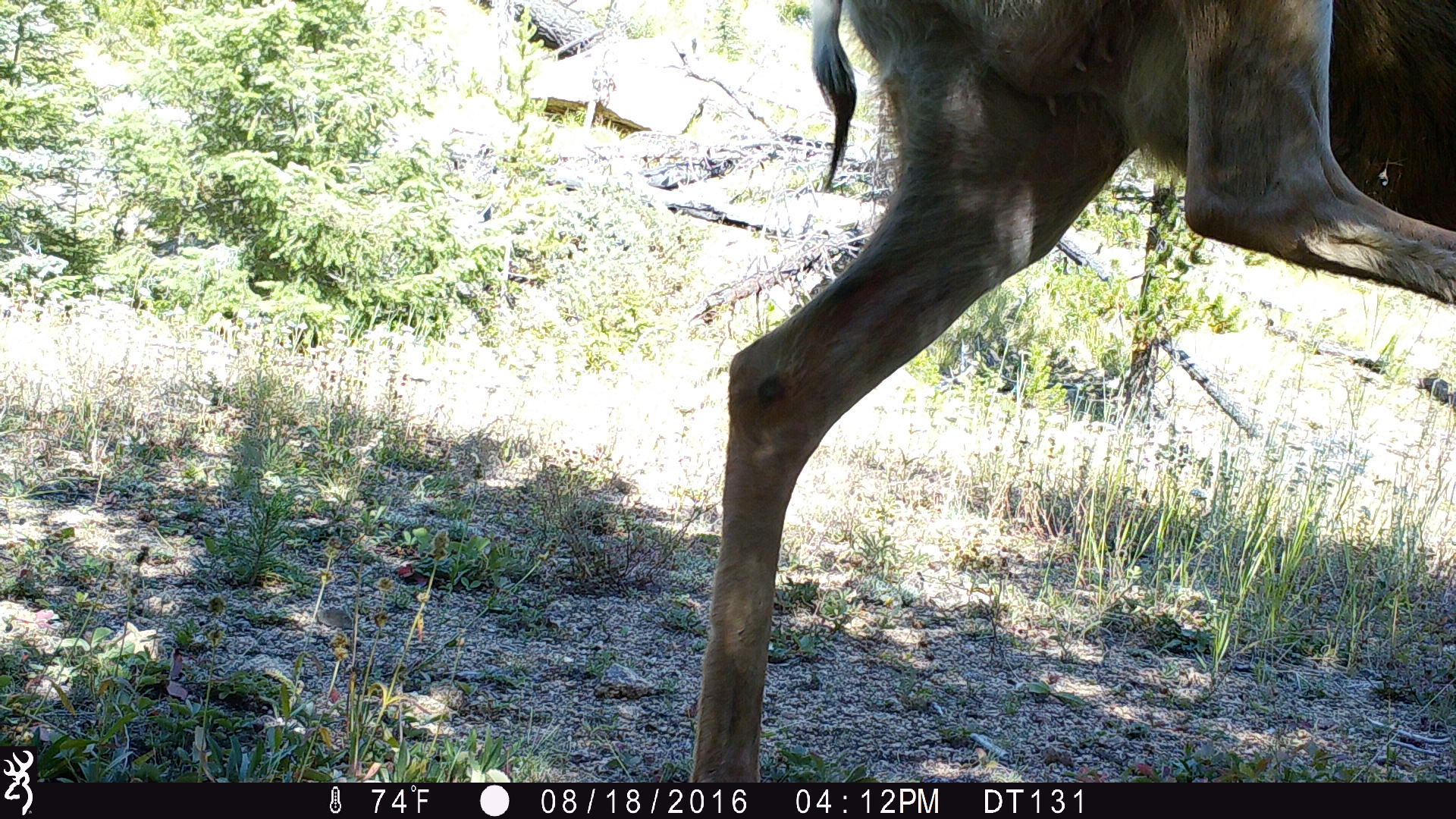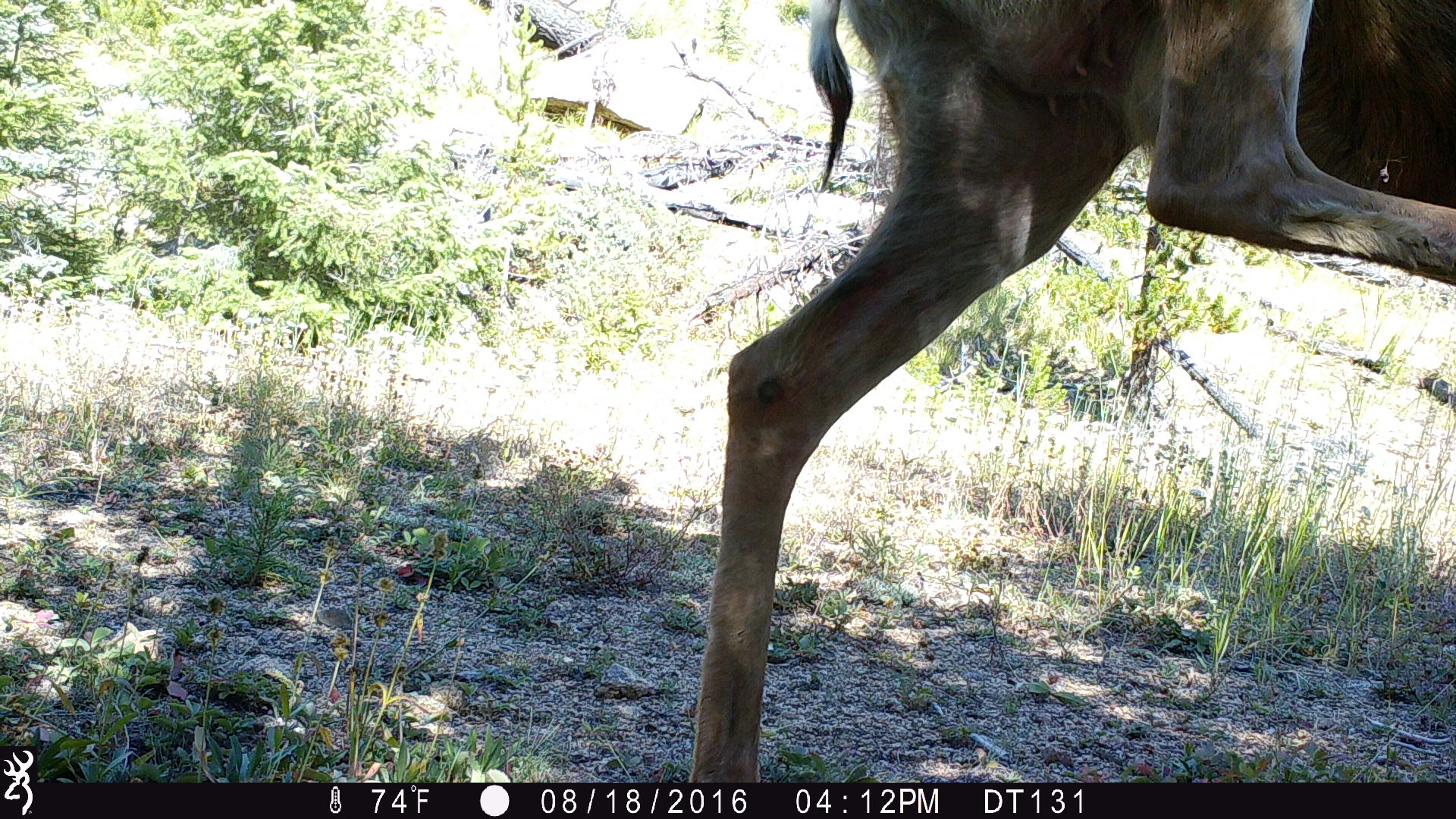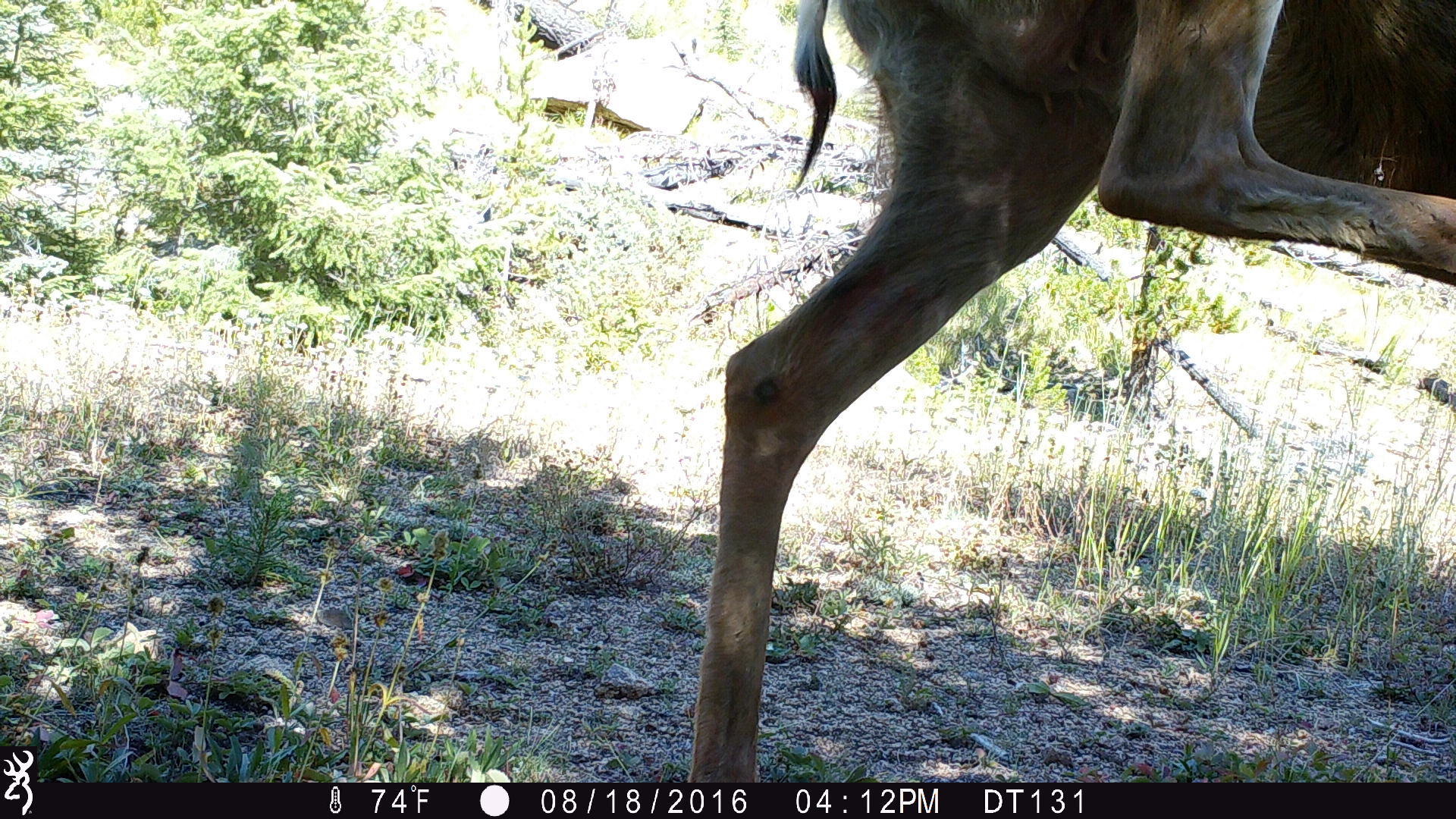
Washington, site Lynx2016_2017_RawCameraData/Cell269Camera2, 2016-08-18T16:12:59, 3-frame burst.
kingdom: Animalia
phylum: Chordata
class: Mammalia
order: Artiodactyla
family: Cervidae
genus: Odocoileus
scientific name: Odocoileus hemionus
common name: mule deer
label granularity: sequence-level